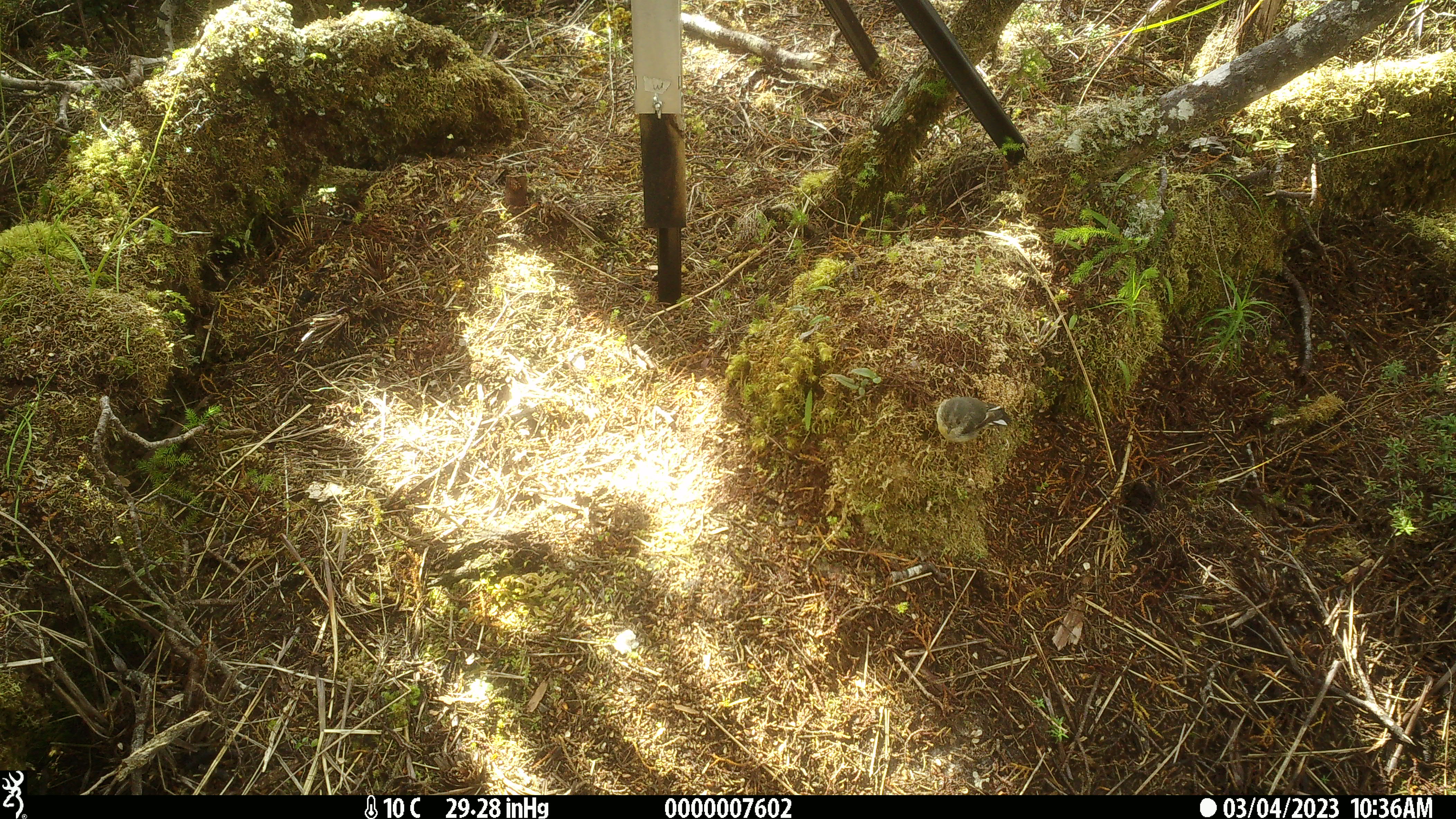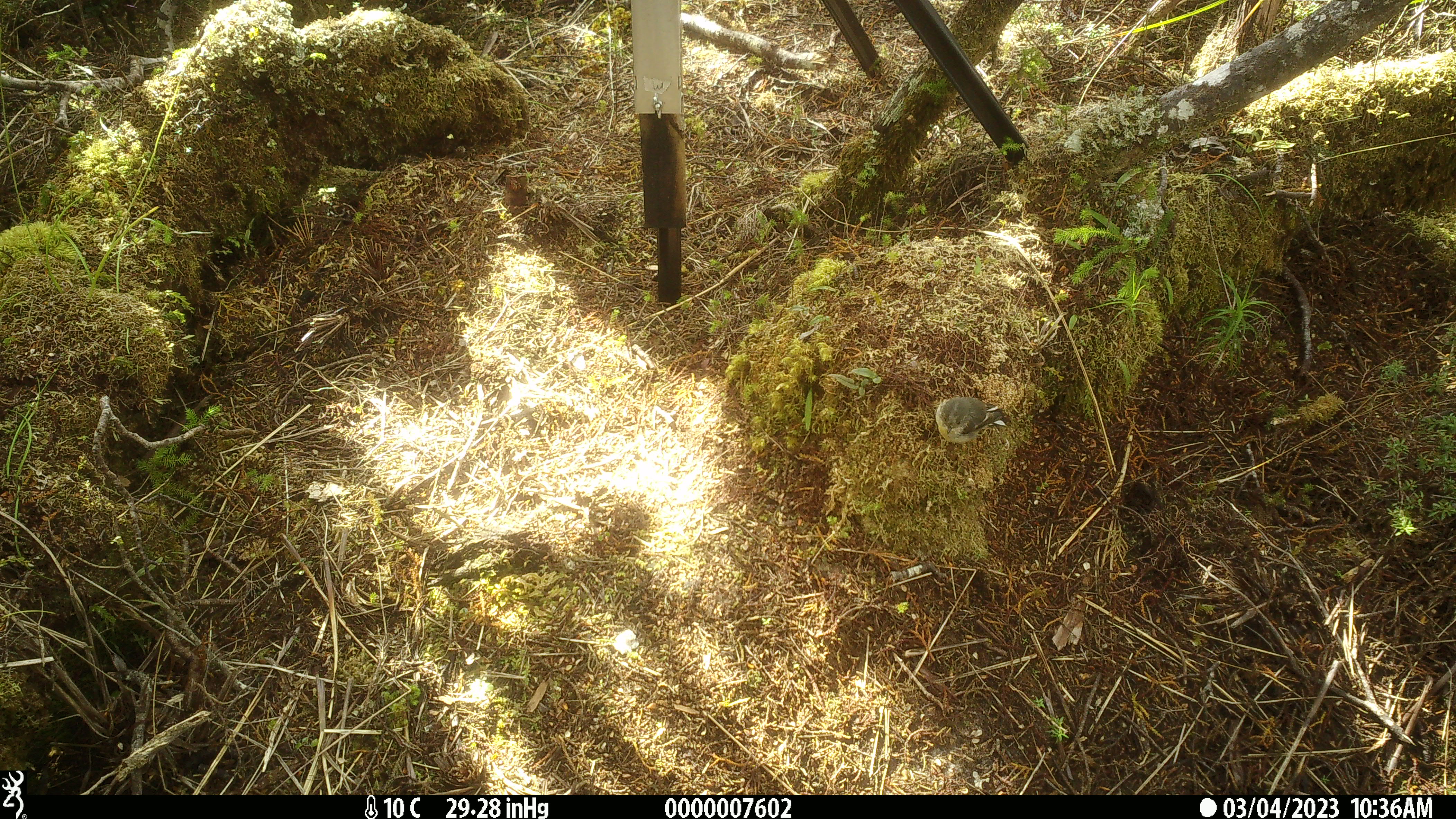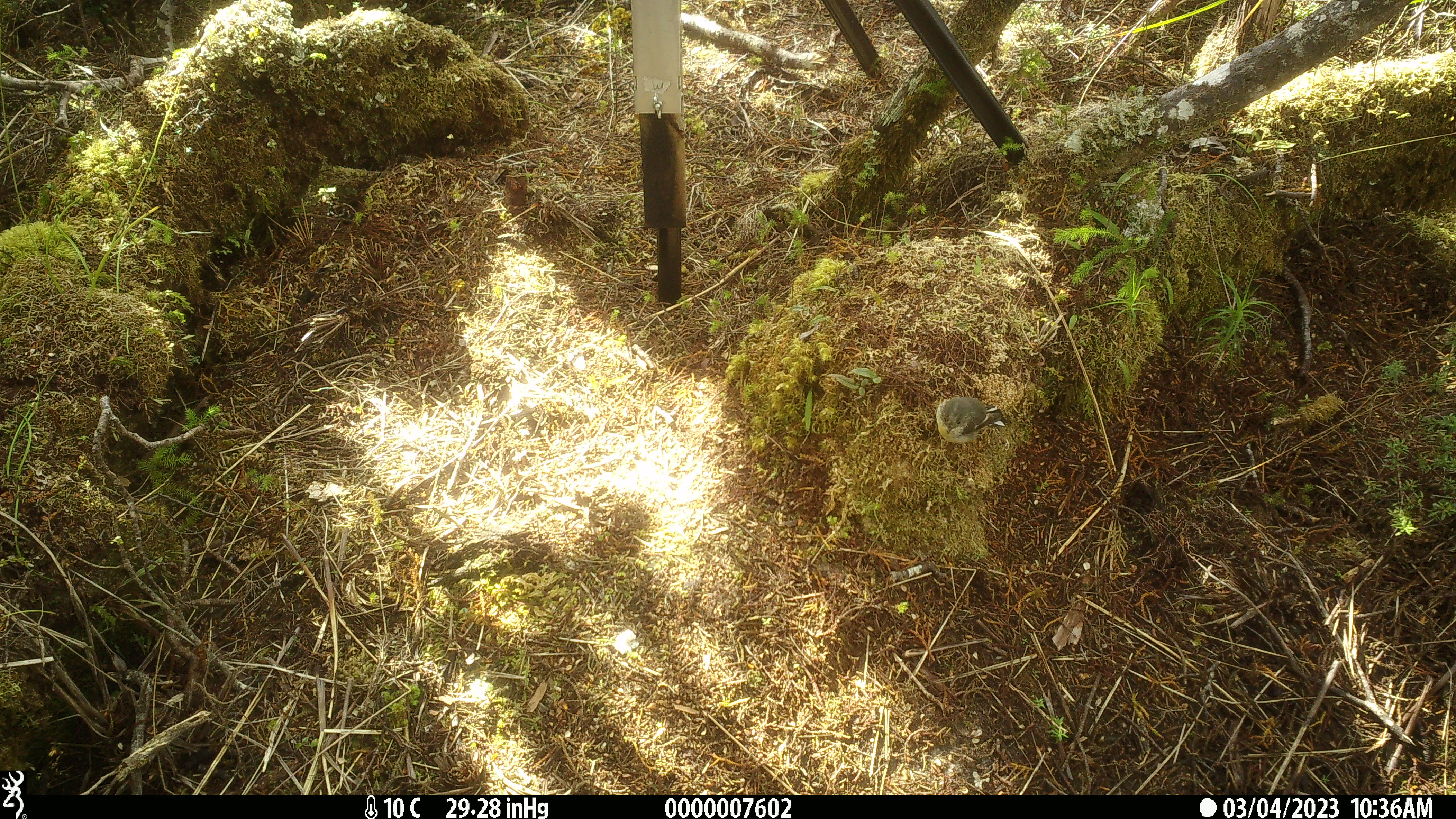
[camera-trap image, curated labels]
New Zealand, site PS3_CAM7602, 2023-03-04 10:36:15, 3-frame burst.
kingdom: Animalia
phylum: Chordata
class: Aves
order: Passeriformes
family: Petroicidae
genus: Petroica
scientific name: Petroica macrocephala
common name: tomtit